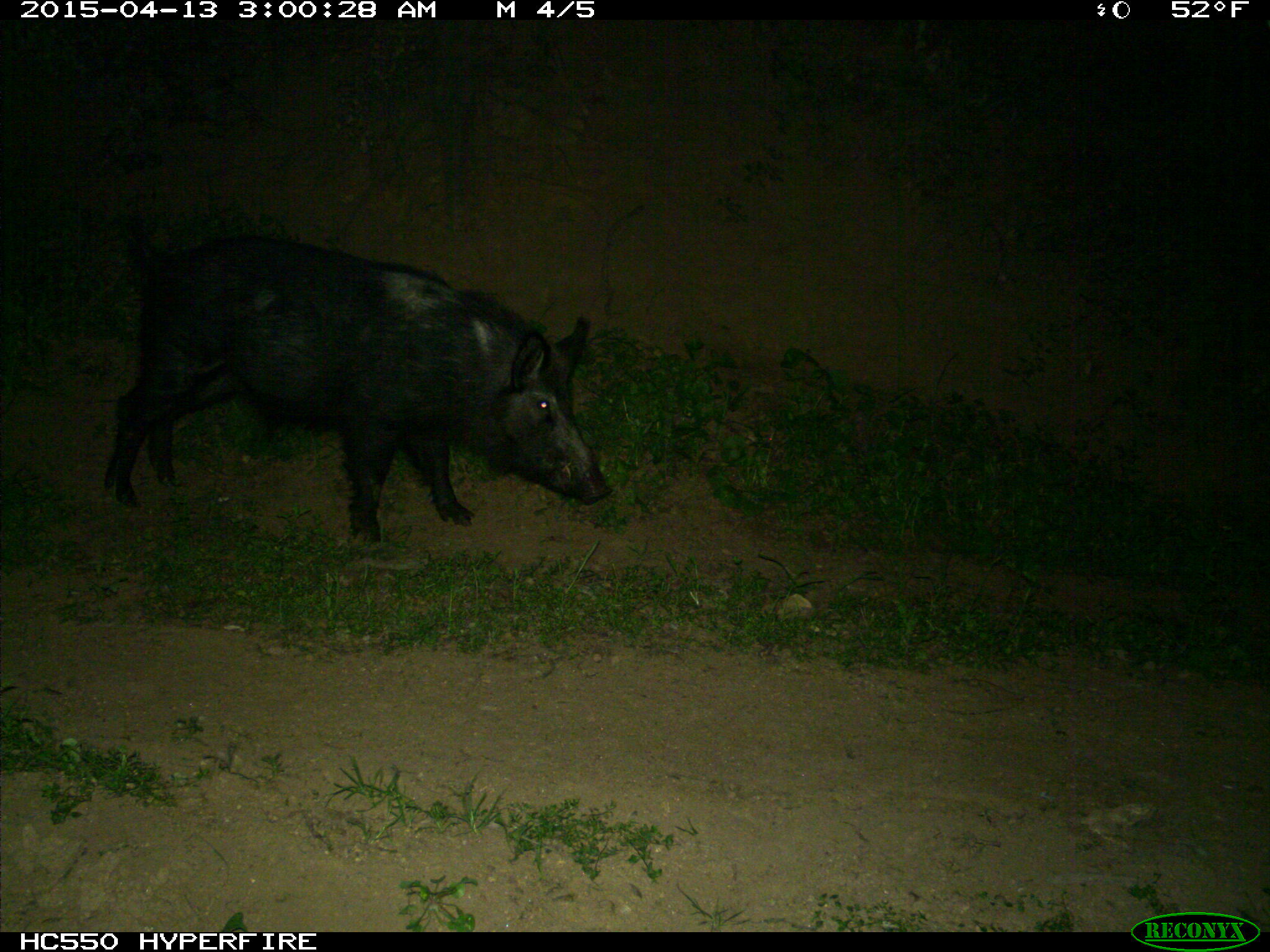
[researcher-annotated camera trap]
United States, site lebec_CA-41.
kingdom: Animalia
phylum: Chordata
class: Mammalia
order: Artiodactyla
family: Suidae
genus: Sus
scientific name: Sus scrofa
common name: wild boar